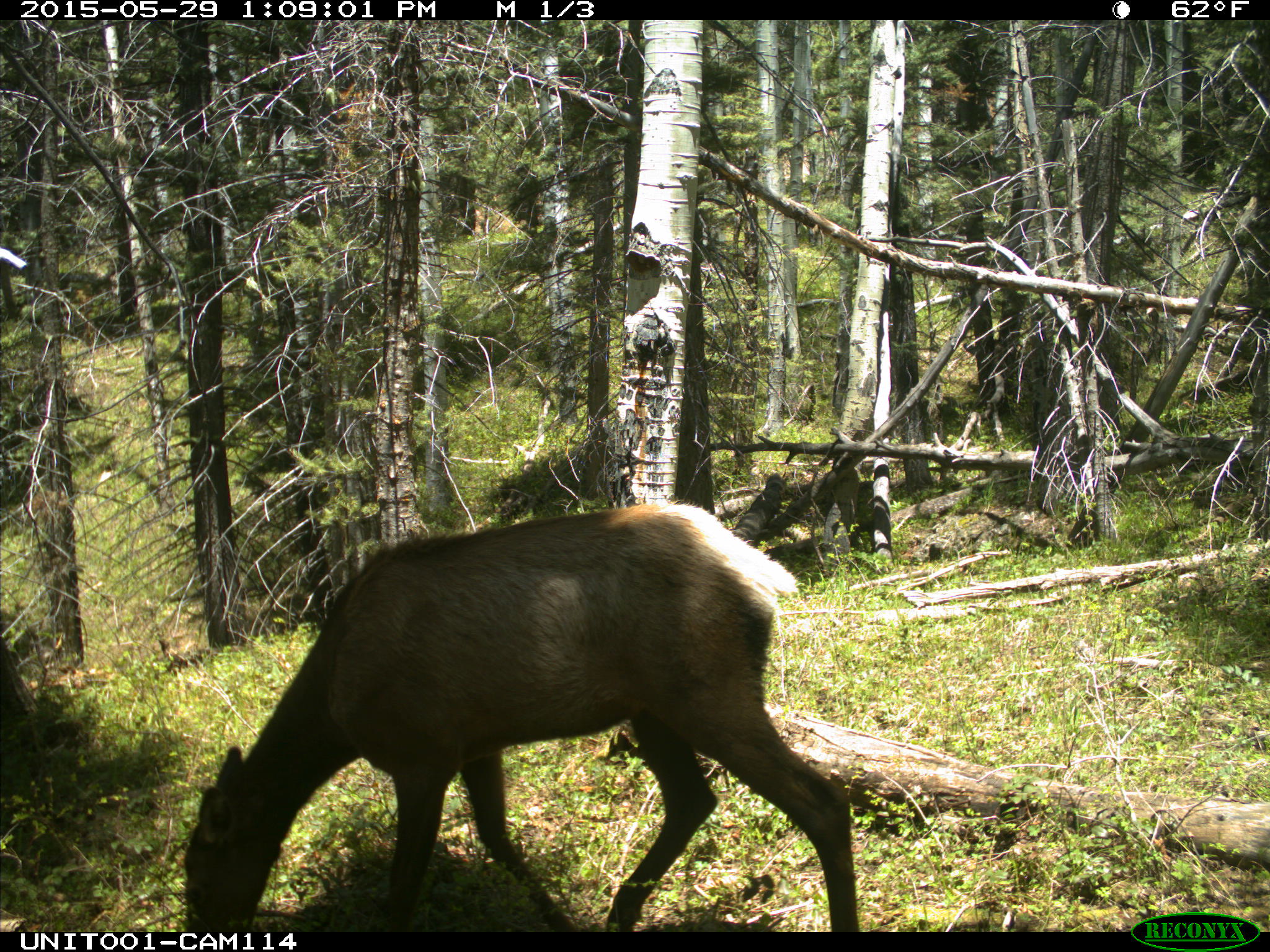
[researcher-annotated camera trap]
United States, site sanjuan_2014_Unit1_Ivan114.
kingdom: Animalia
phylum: Chordata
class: Mammalia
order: Artiodactyla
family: Cervidae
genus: Cervus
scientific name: Cervus elaphus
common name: red deer